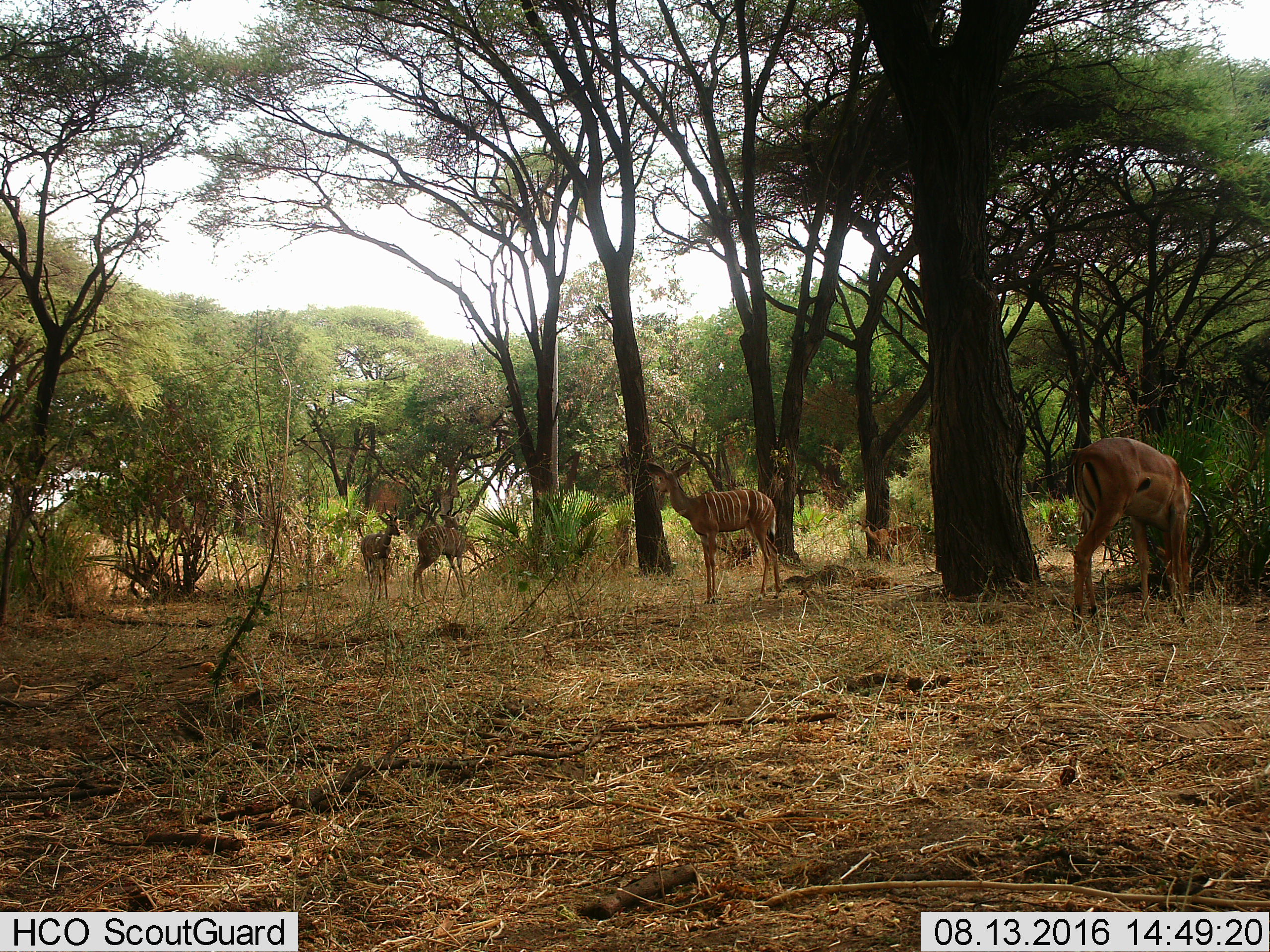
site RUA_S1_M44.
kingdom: Animalia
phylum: Chordata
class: Mammalia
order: Artiodactyla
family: Bovidae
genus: Aepyceros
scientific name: Aepyceros melampus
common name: impala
Impala (Aepyceros melampus), count 3. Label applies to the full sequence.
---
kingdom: Animalia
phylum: Chordata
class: Mammalia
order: Artiodactyla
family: Bovidae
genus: Tragelaphus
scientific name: Tragelaphus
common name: kudu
Kudu (Tragelaphus), count 3. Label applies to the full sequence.